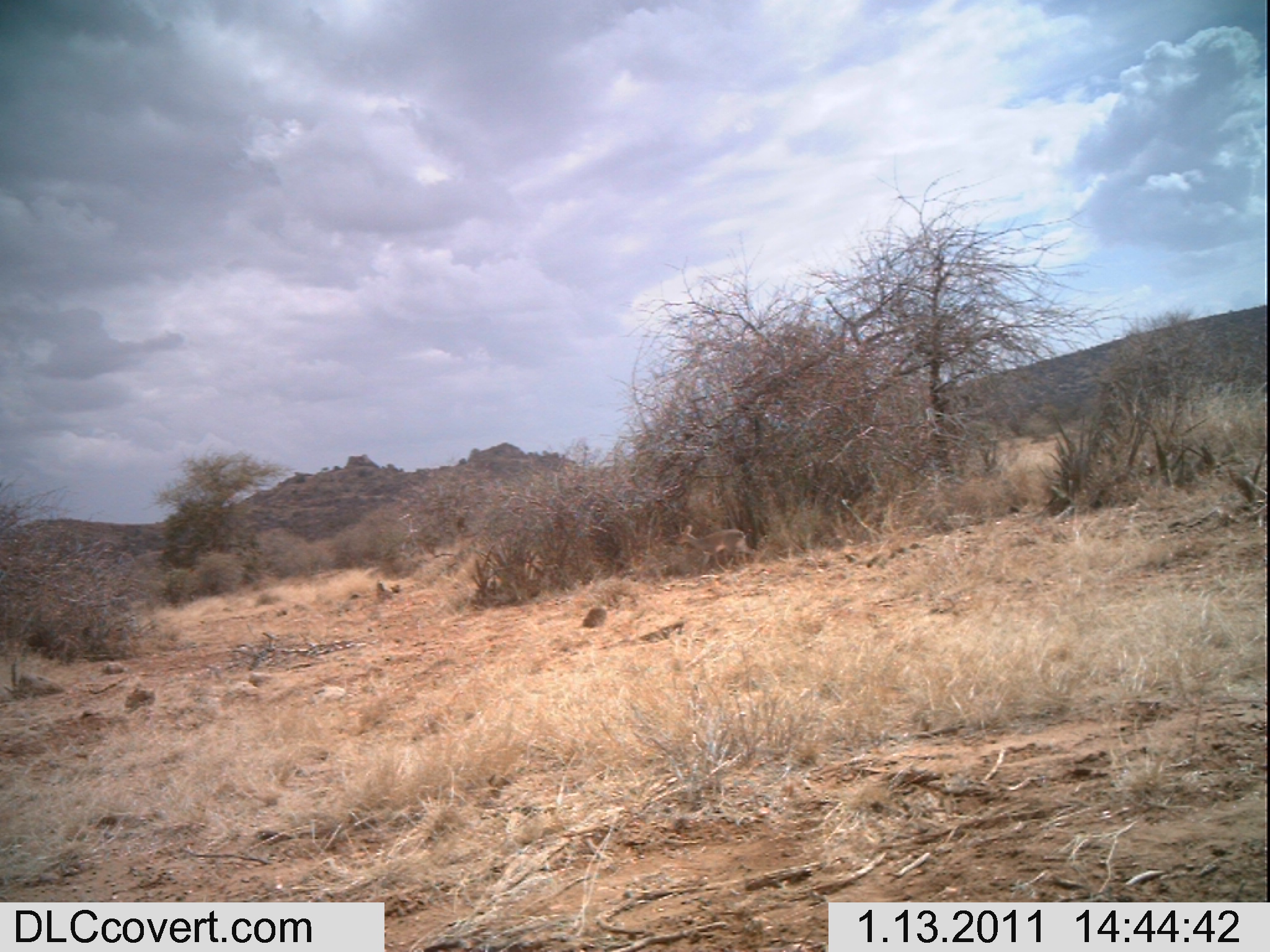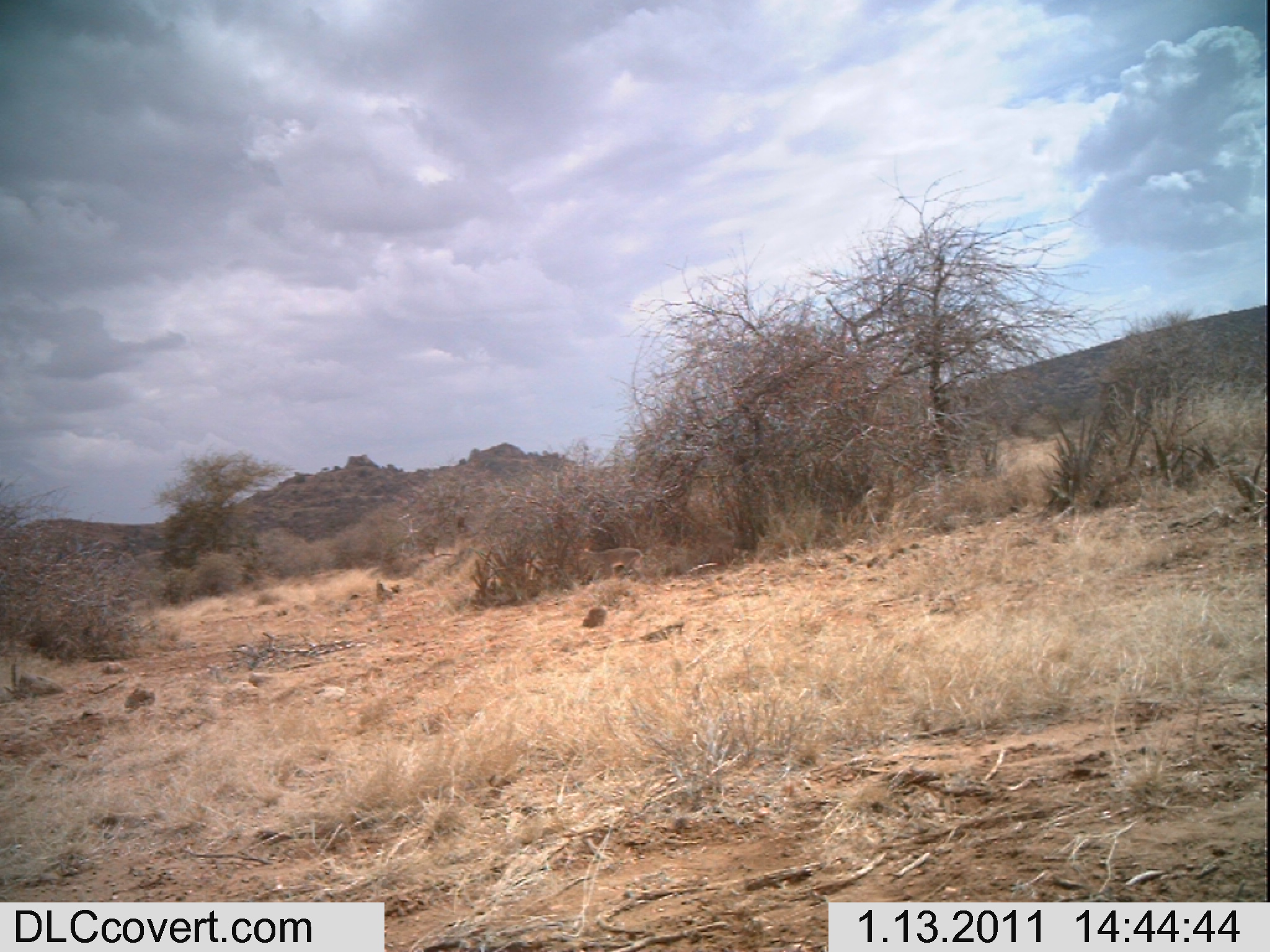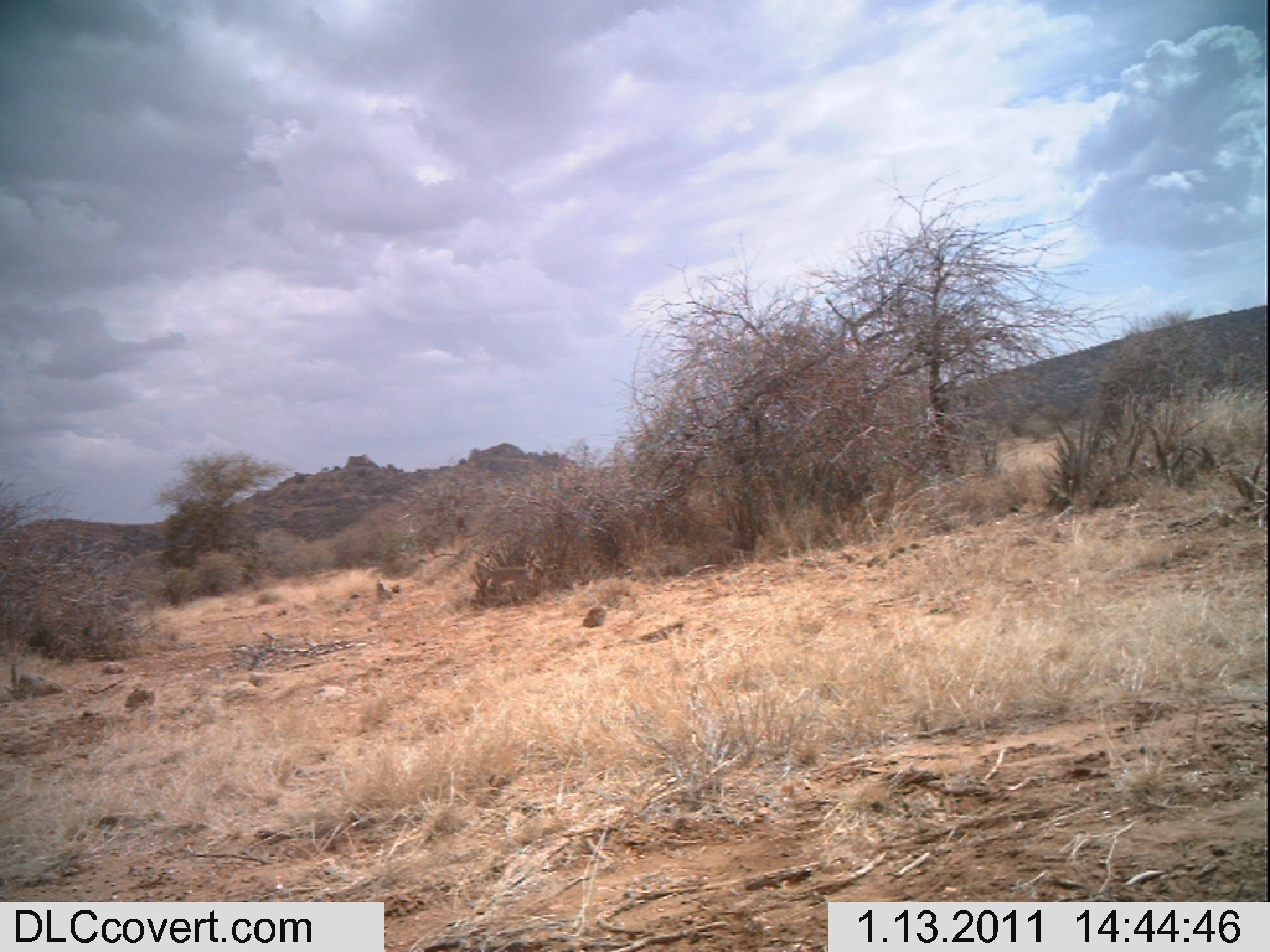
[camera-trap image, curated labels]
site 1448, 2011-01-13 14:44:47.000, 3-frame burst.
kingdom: Animalia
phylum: Chordata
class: Mammalia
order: Artiodactyla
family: Bovidae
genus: Madoqua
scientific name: Madoqua guentheri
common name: günther's dik-dik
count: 1